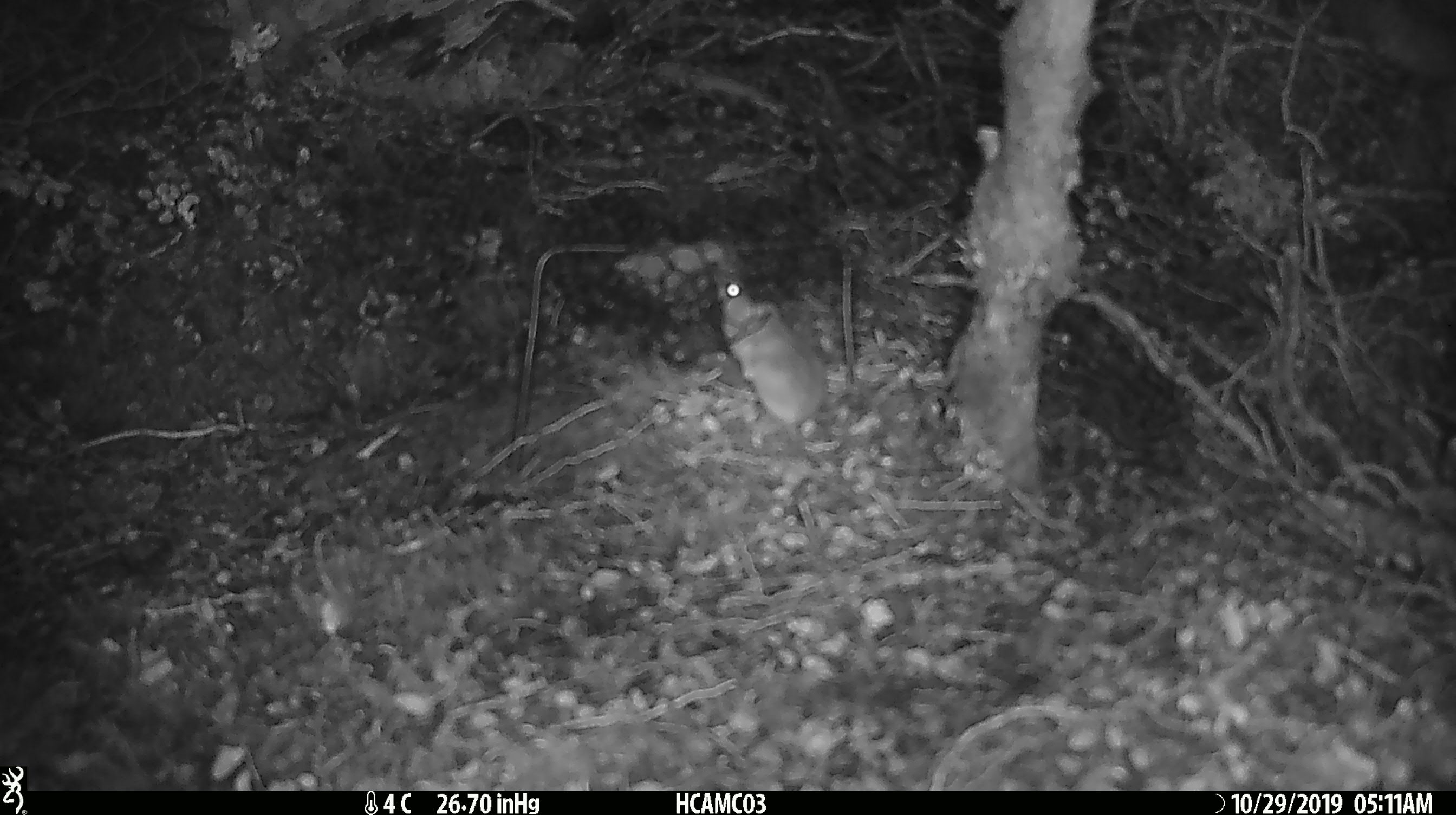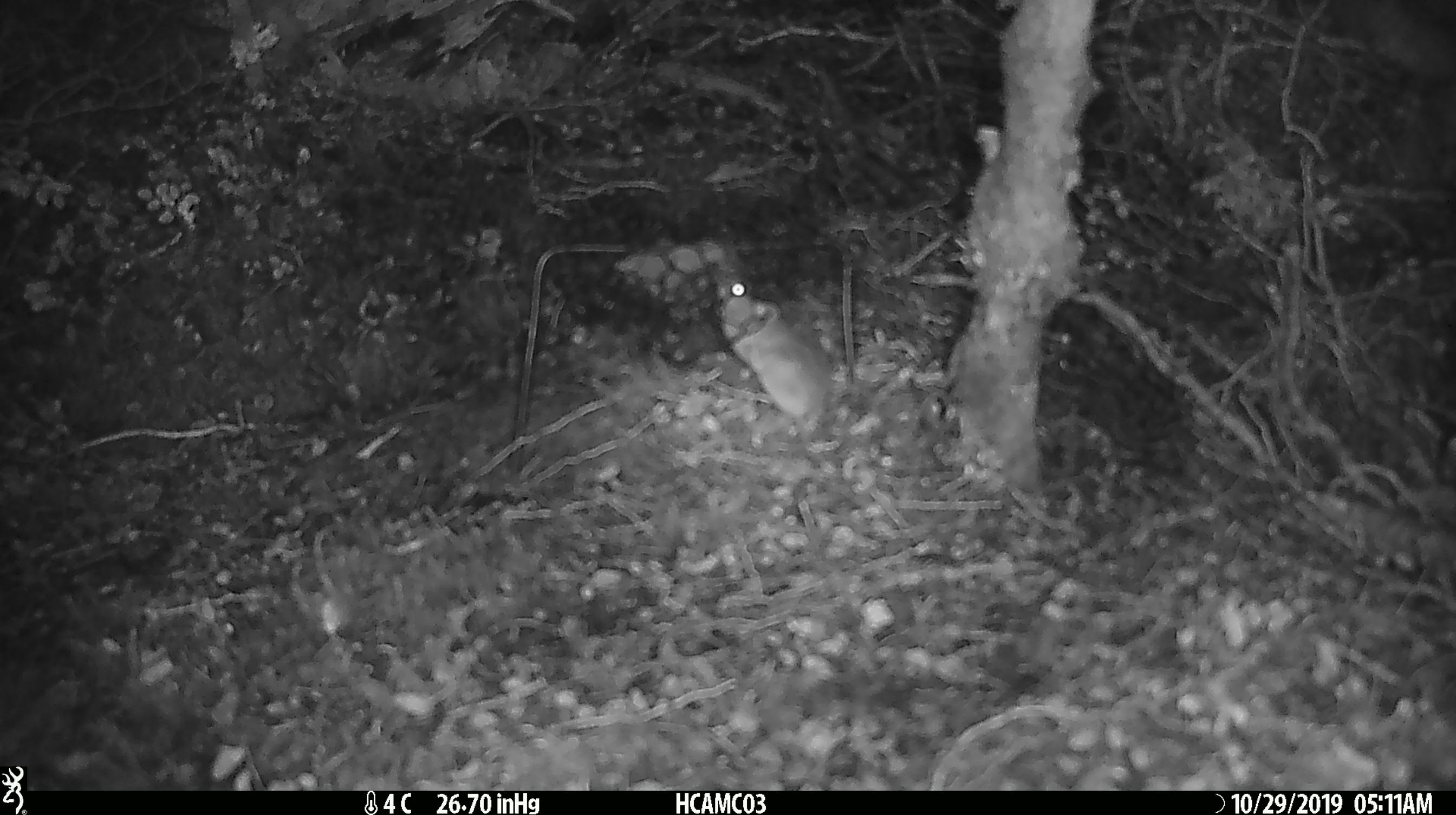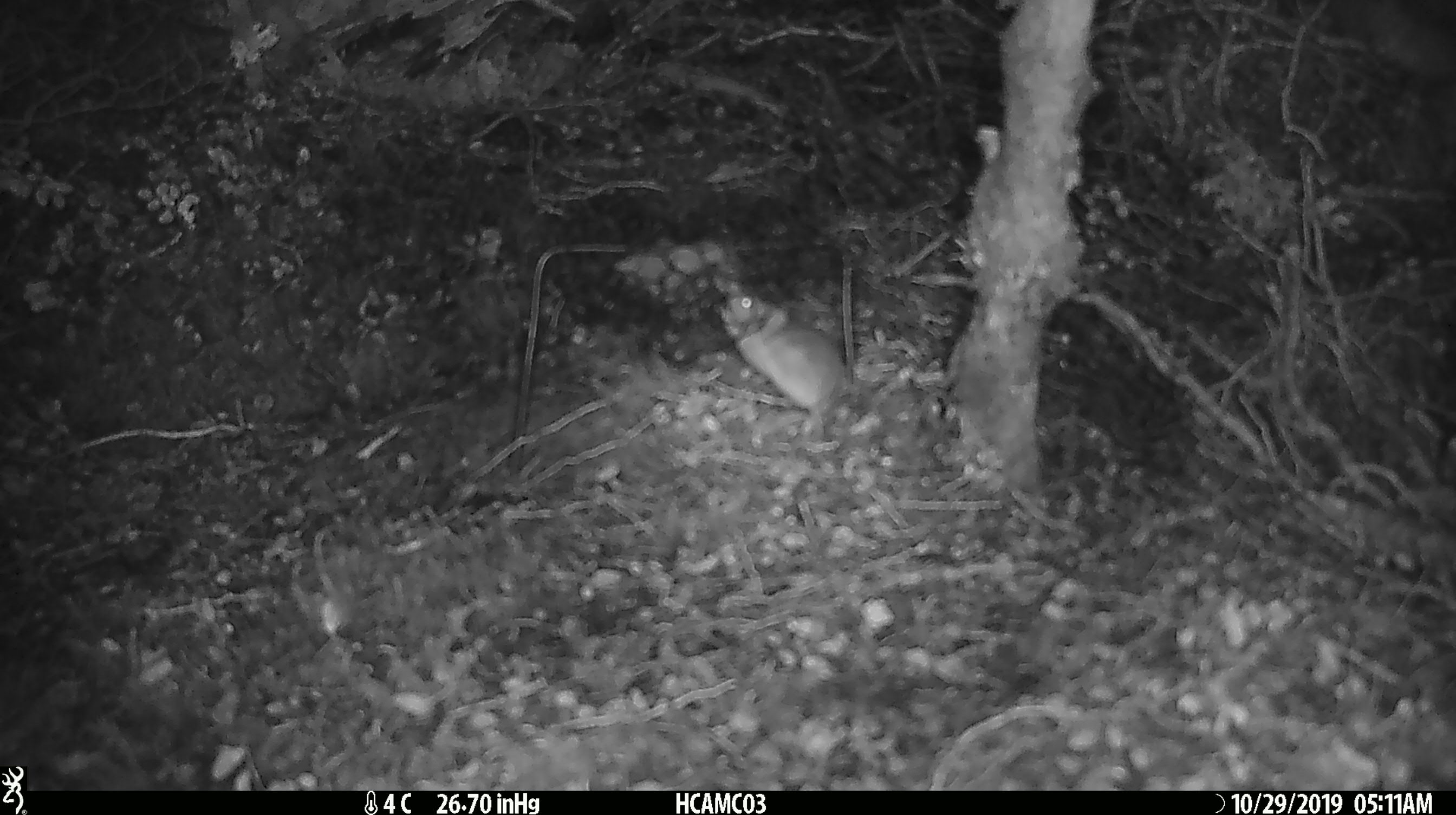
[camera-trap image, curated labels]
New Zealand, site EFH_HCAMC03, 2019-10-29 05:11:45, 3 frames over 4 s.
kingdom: Animalia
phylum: Chordata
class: Mammalia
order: Rodentia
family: Muridae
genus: Mus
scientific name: Mus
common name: mouse